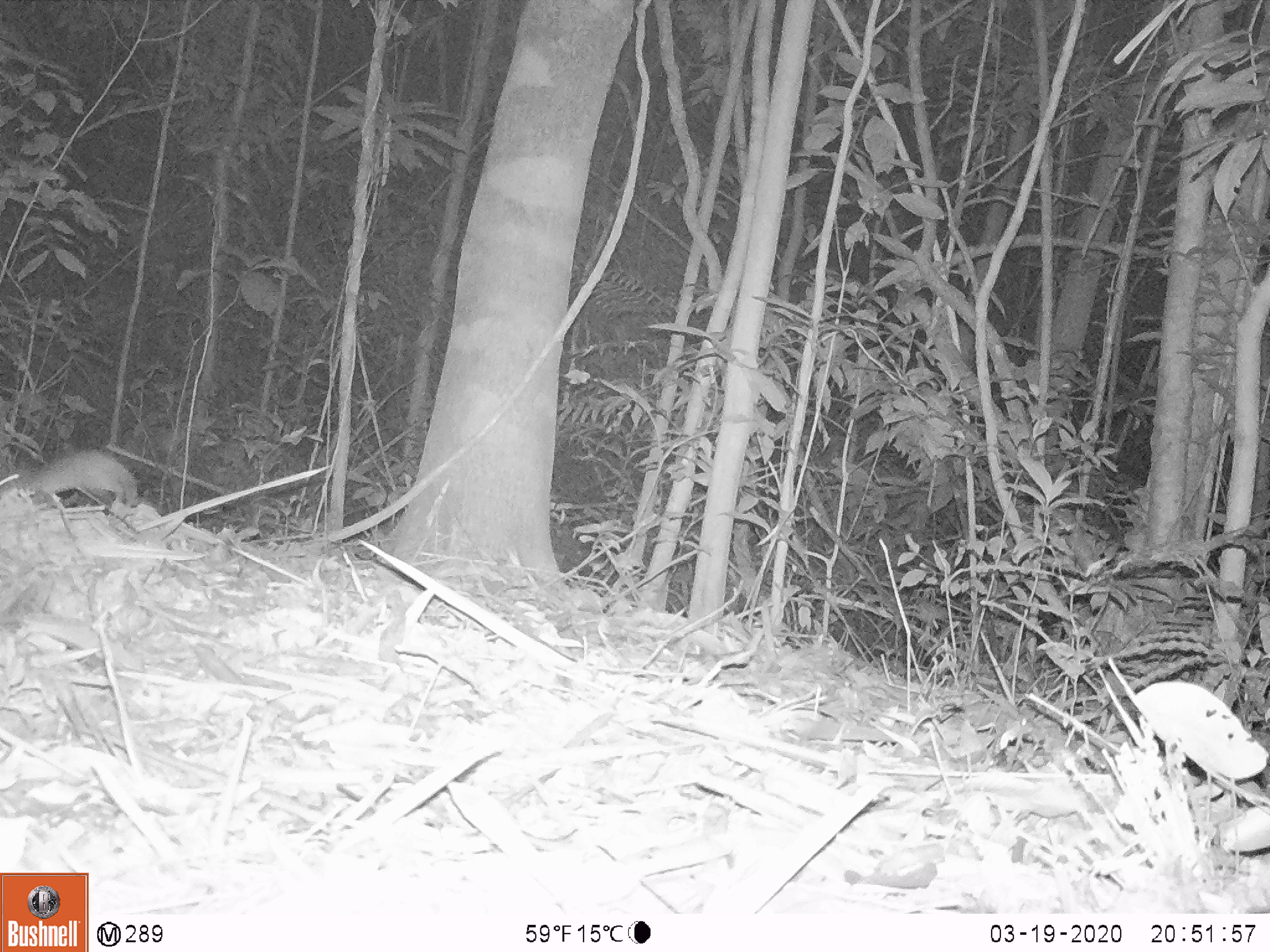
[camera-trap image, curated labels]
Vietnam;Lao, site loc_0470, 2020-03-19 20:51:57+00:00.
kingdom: Animalia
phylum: Chordata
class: Mammalia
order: Rodentia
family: Muridae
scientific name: Muridae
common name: old-world mice and rats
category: unidentified murid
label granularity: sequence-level